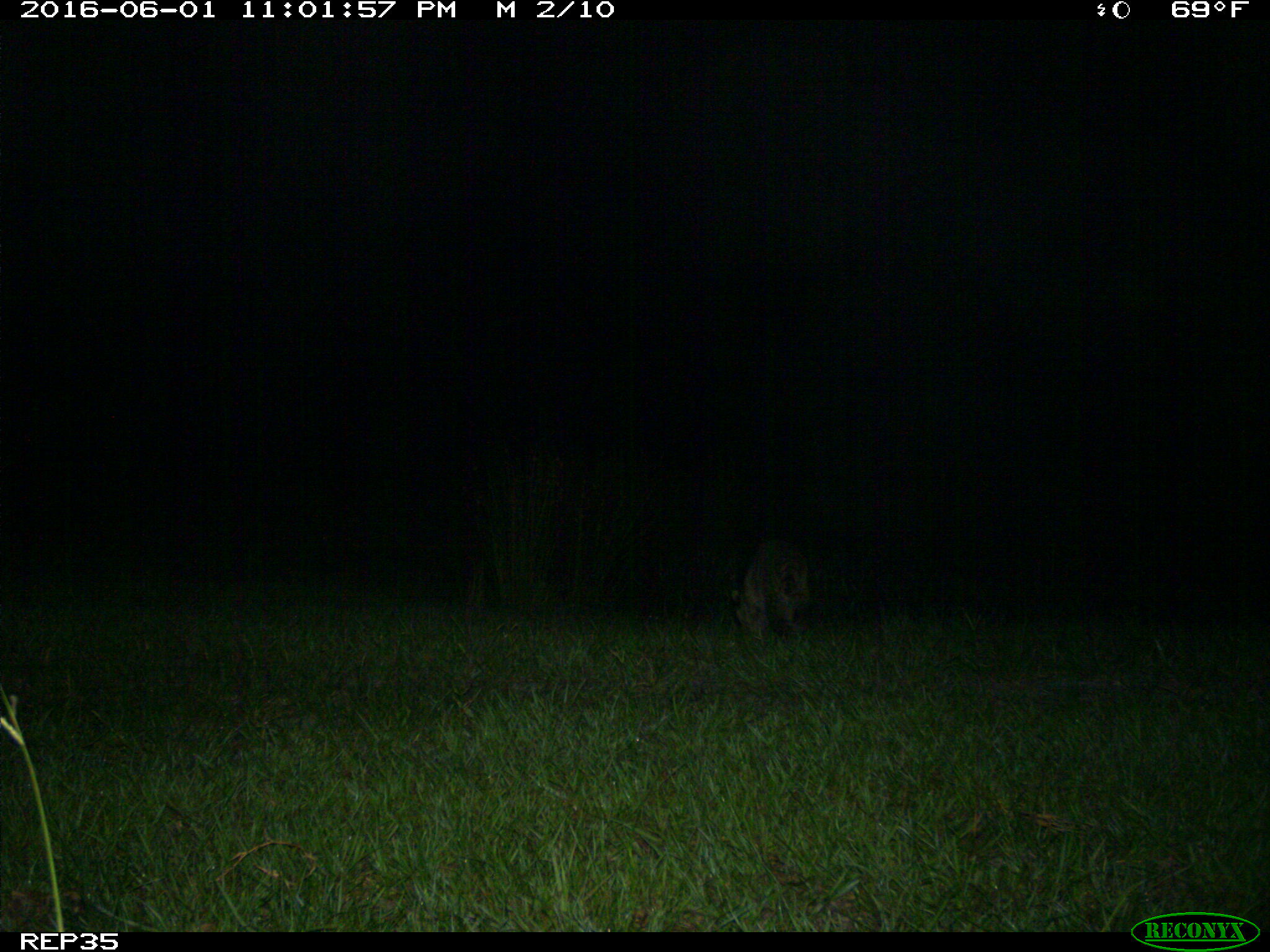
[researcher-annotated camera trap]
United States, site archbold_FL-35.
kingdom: Animalia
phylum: Chordata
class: Mammalia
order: Carnivora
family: Procyonidae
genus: Procyon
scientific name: Procyon lotor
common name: common raccoon